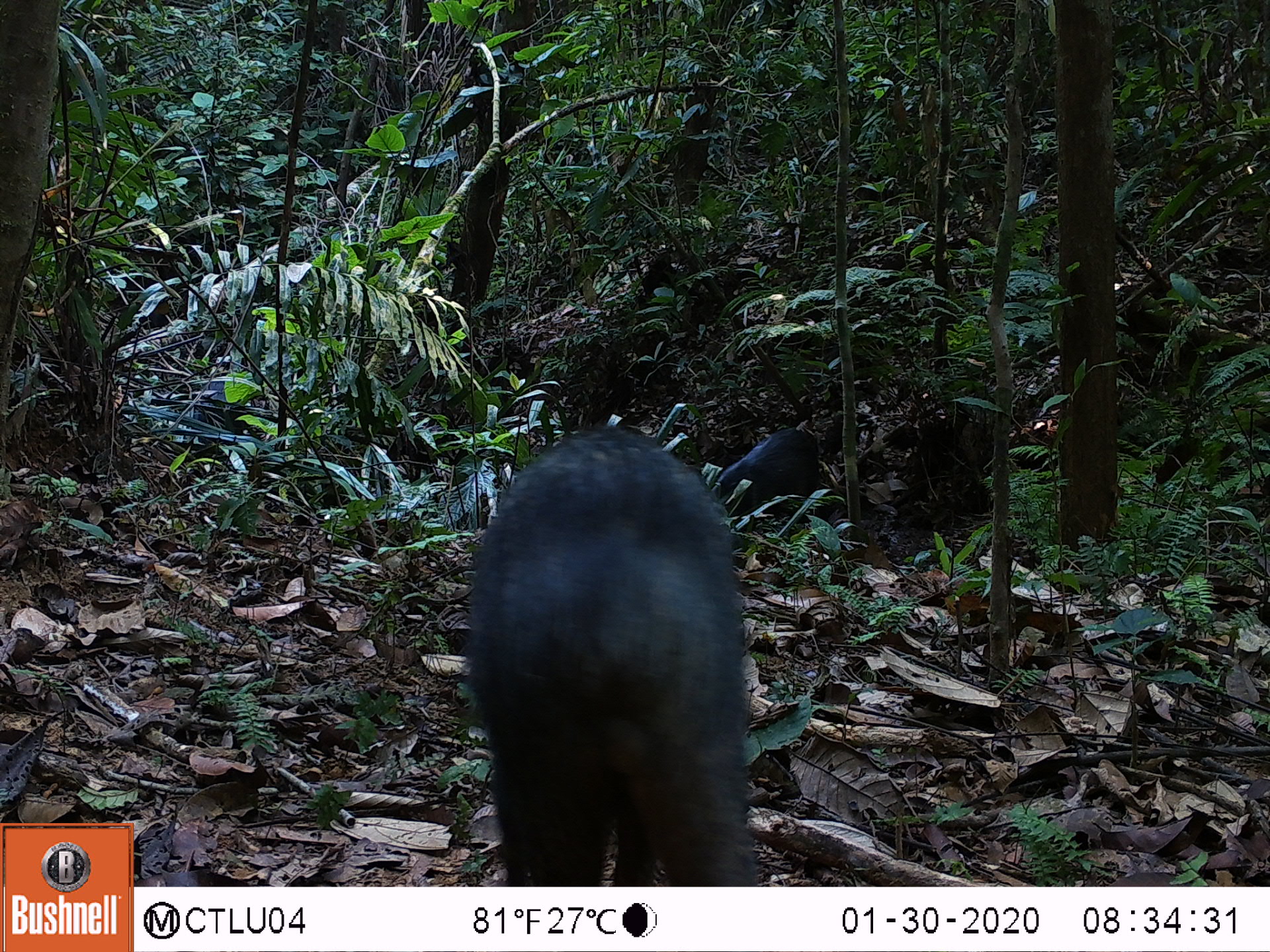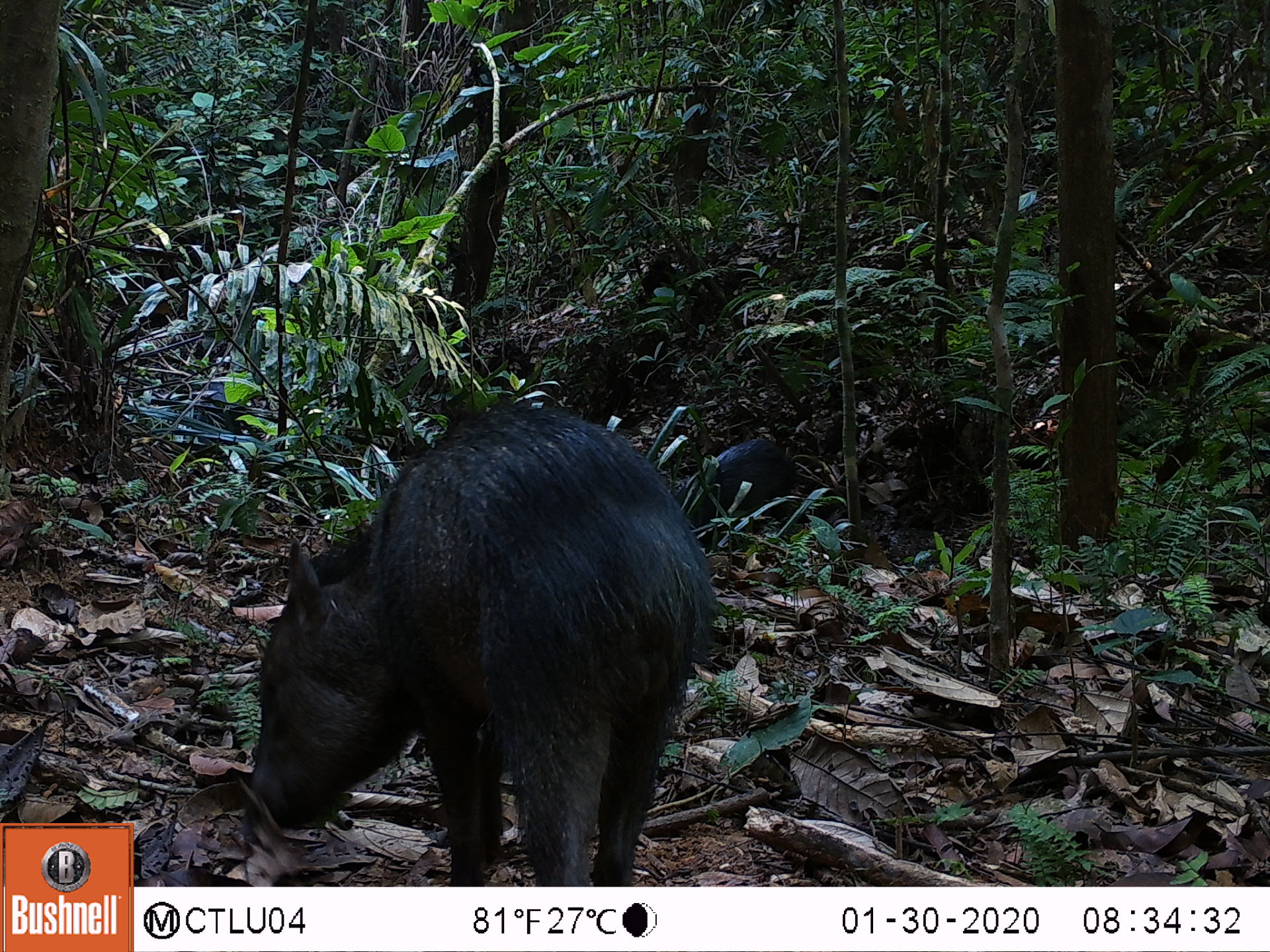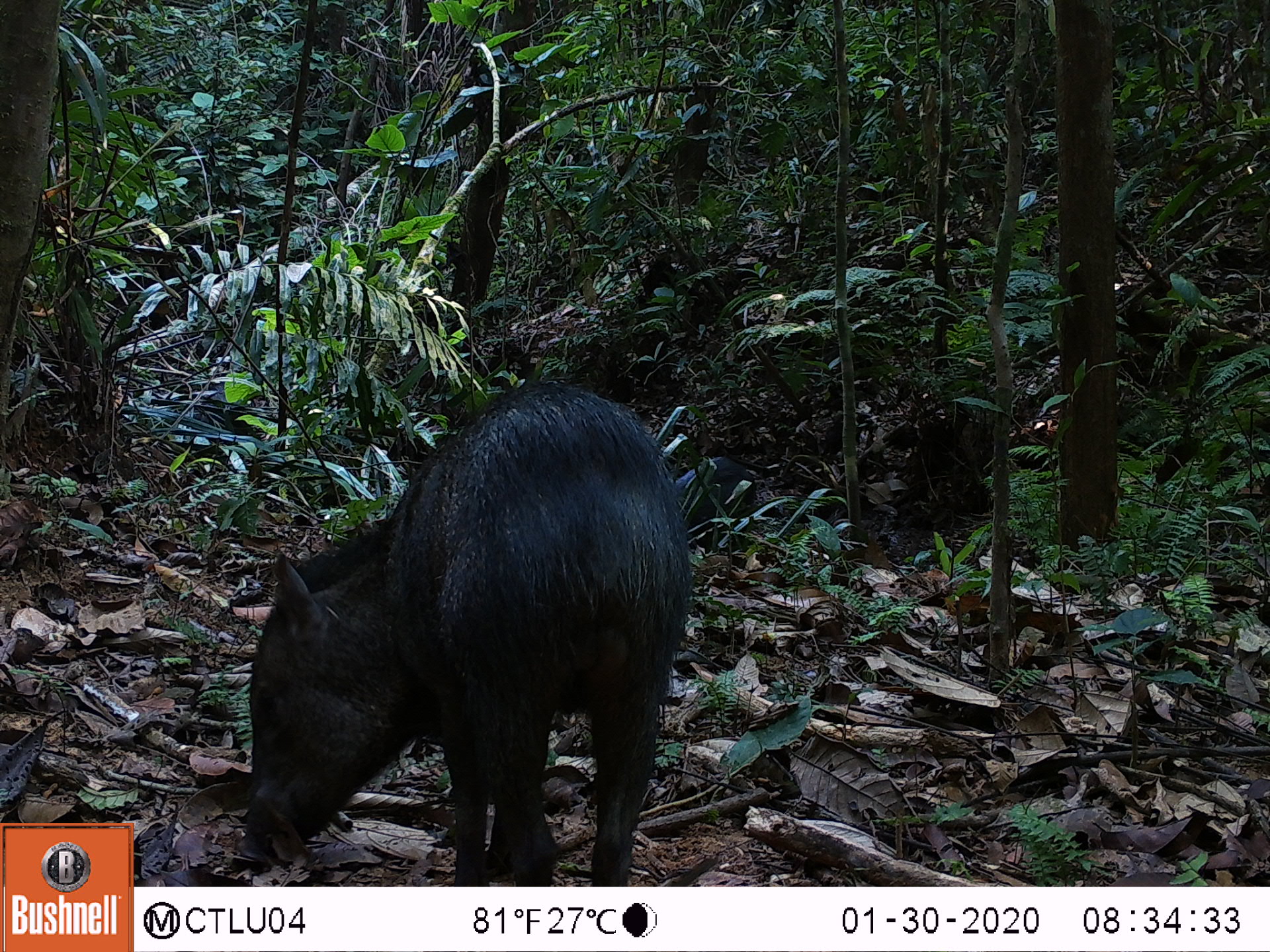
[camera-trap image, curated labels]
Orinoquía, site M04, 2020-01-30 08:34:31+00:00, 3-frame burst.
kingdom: Animalia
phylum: Chordata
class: Mammalia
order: Artiodactyla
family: Tayassuidae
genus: Pecari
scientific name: Pecari tajacu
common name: collared peccary